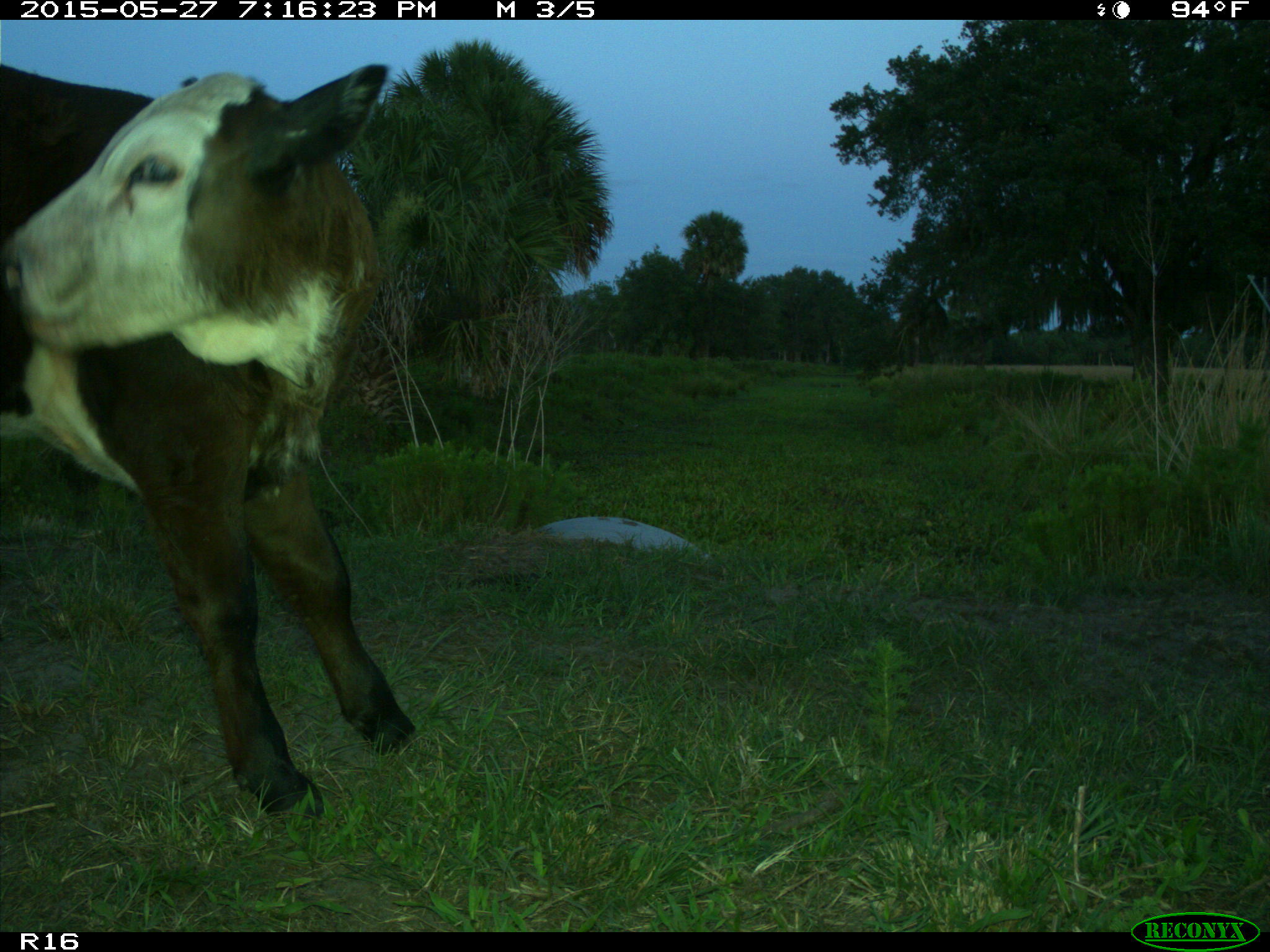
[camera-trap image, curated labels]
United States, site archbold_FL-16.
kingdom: Animalia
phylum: Chordata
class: Mammalia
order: Artiodactyla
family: Bovidae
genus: Bos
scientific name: Bos taurus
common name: domestic cow